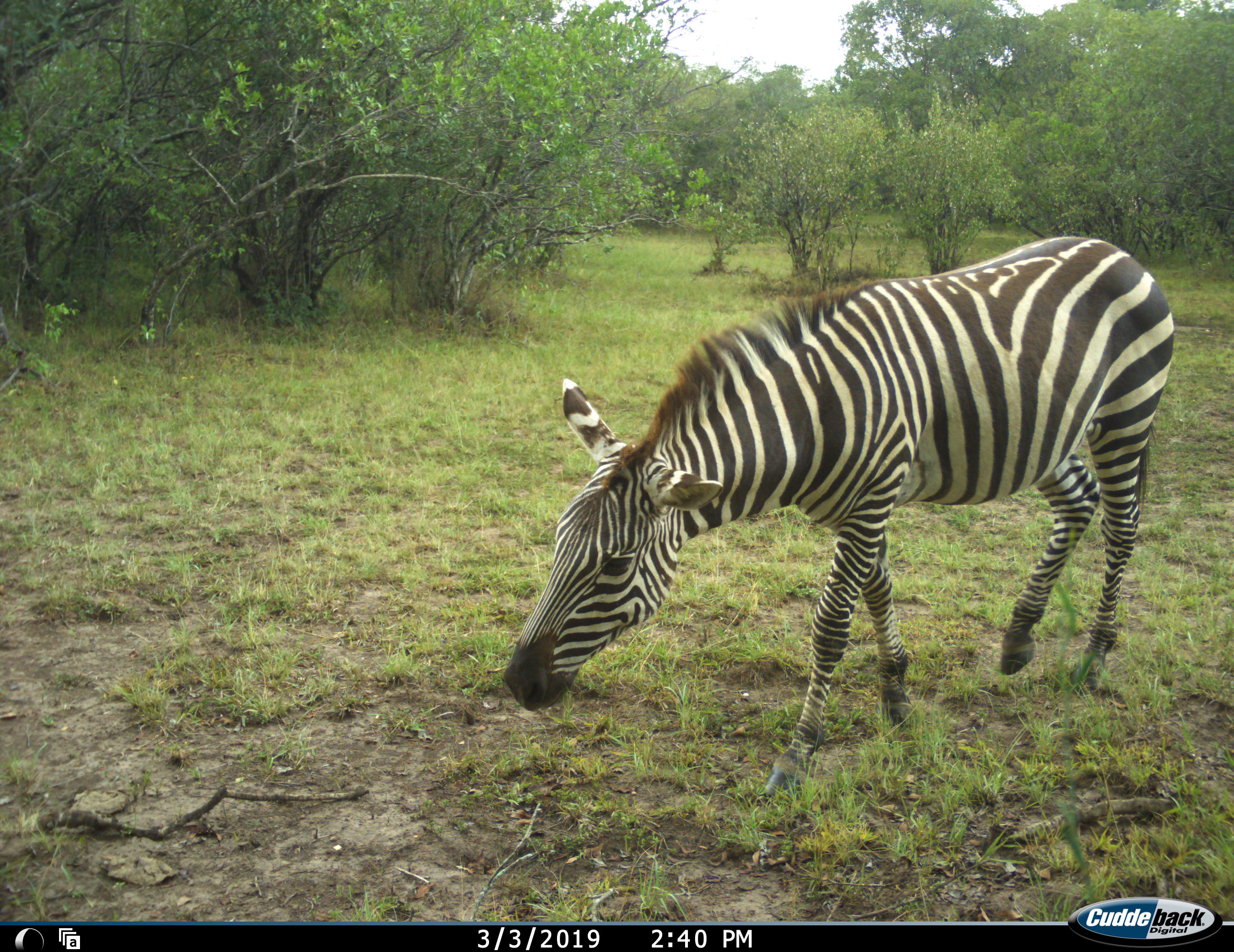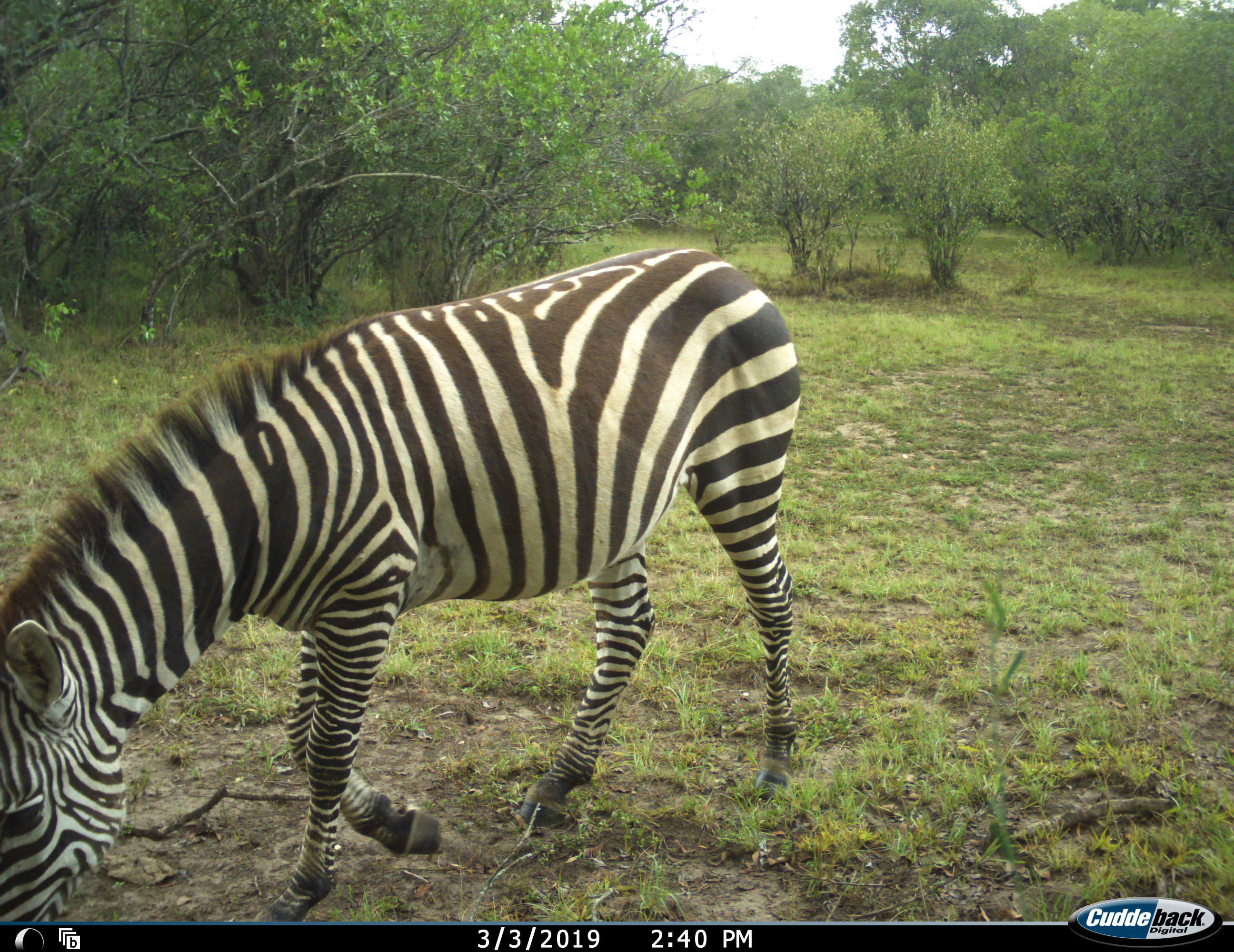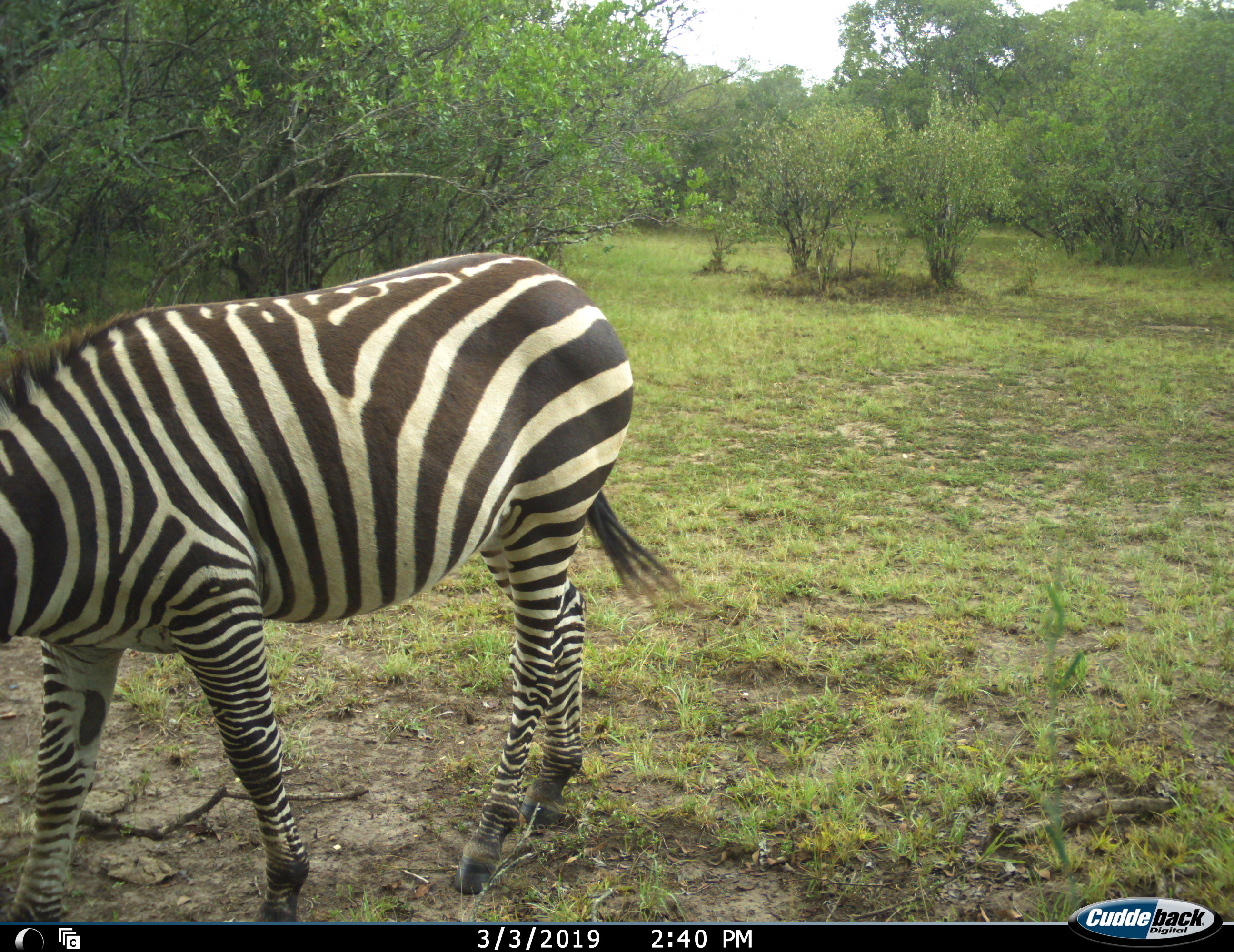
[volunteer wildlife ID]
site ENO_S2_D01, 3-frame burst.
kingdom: Animalia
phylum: Chordata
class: Mammalia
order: Perissodactyla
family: Equidae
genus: Equus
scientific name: Equus quagga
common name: plains zebra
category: zebraplains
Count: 1.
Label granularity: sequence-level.